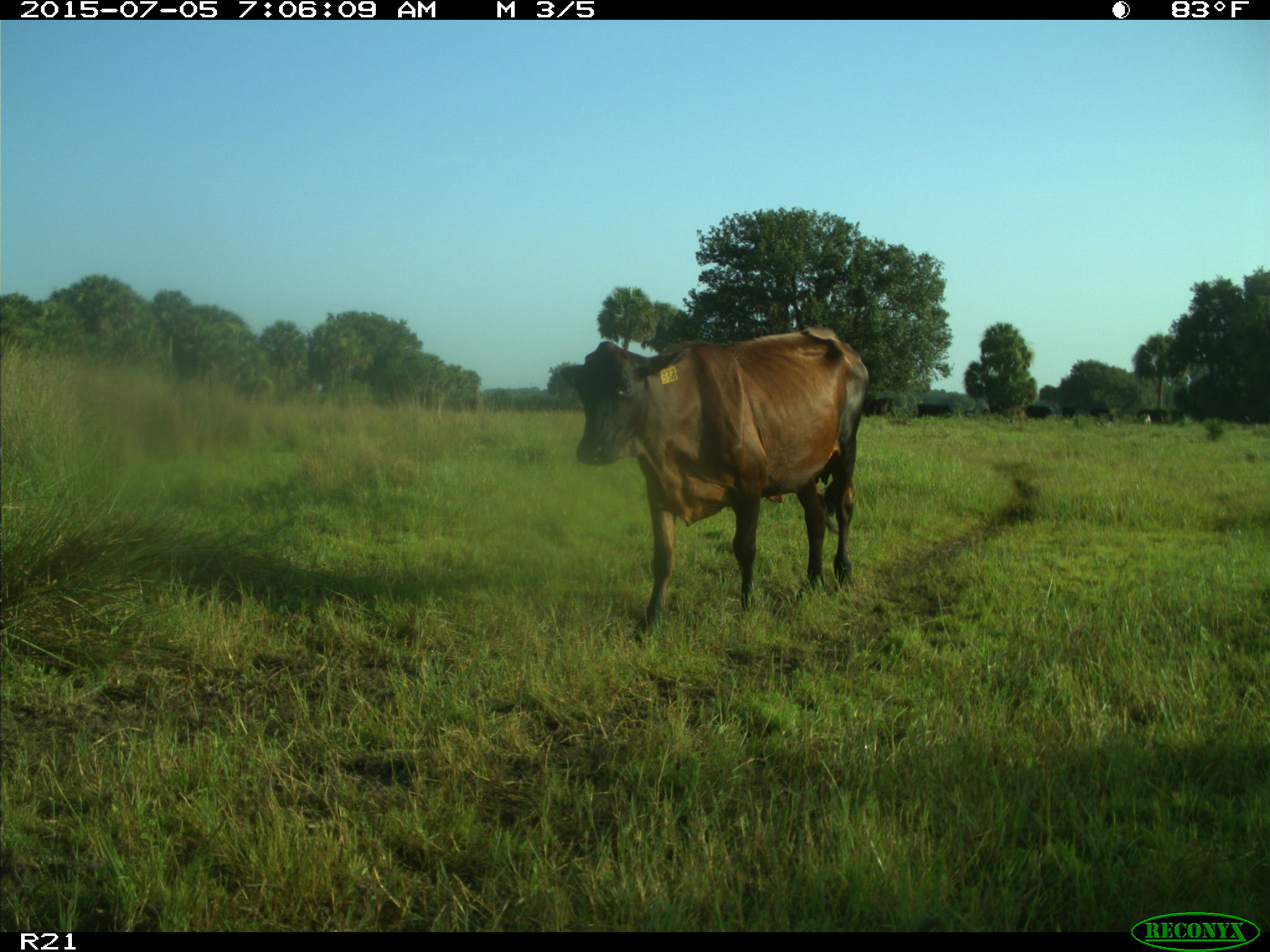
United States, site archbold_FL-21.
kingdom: Animalia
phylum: Chordata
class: Mammalia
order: Artiodactyla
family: Bovidae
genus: Bos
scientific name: Bos taurus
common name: domestic cow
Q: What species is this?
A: Bos taurus (domestic cow).